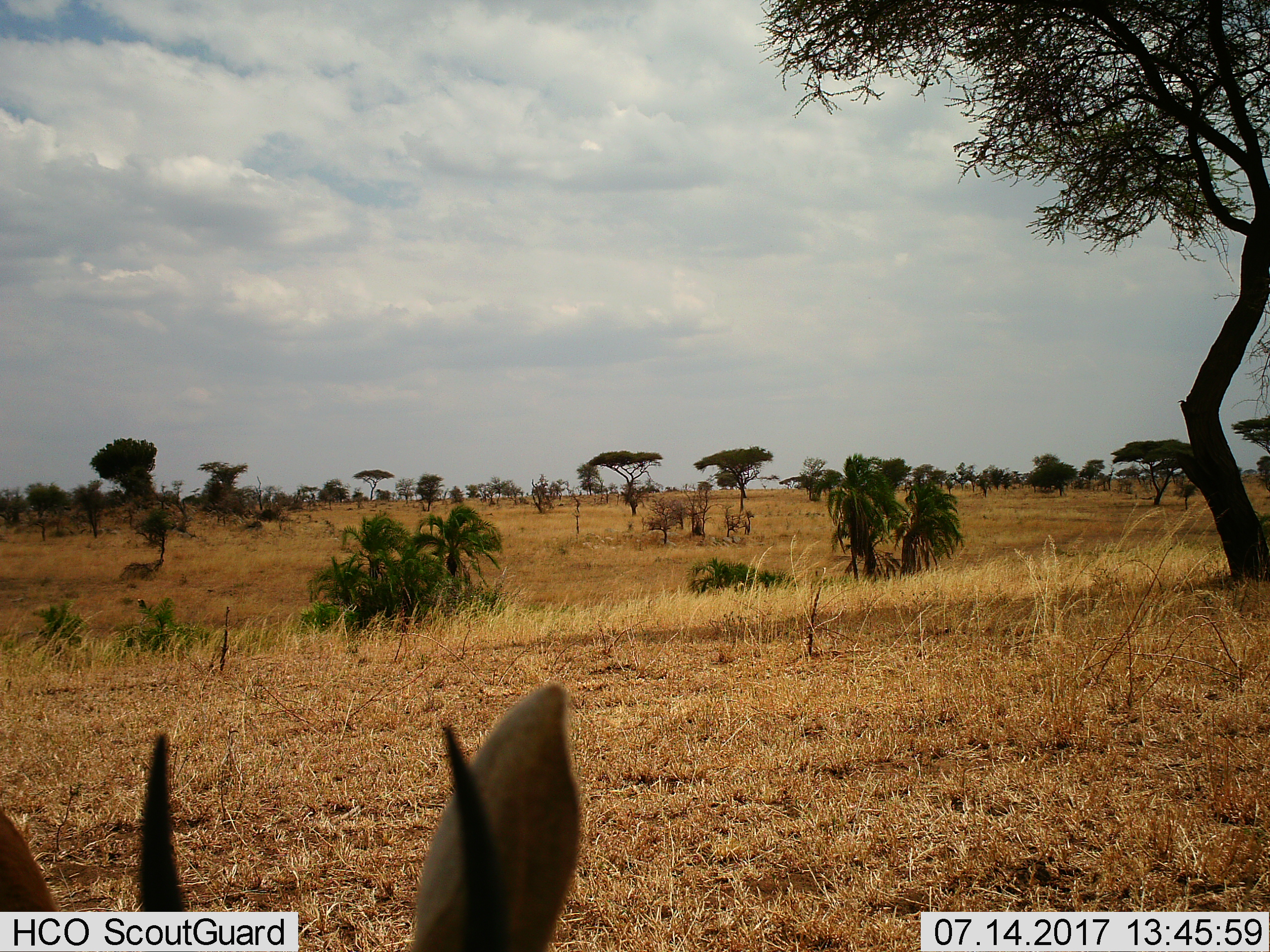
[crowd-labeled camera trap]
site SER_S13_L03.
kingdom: Animalia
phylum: Chordata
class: Mammalia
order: Artiodactyla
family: Bovidae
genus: Eudorcas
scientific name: Eudorcas thomsonii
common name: thomson's gazelle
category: gazellethomsons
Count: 1.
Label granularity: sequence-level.